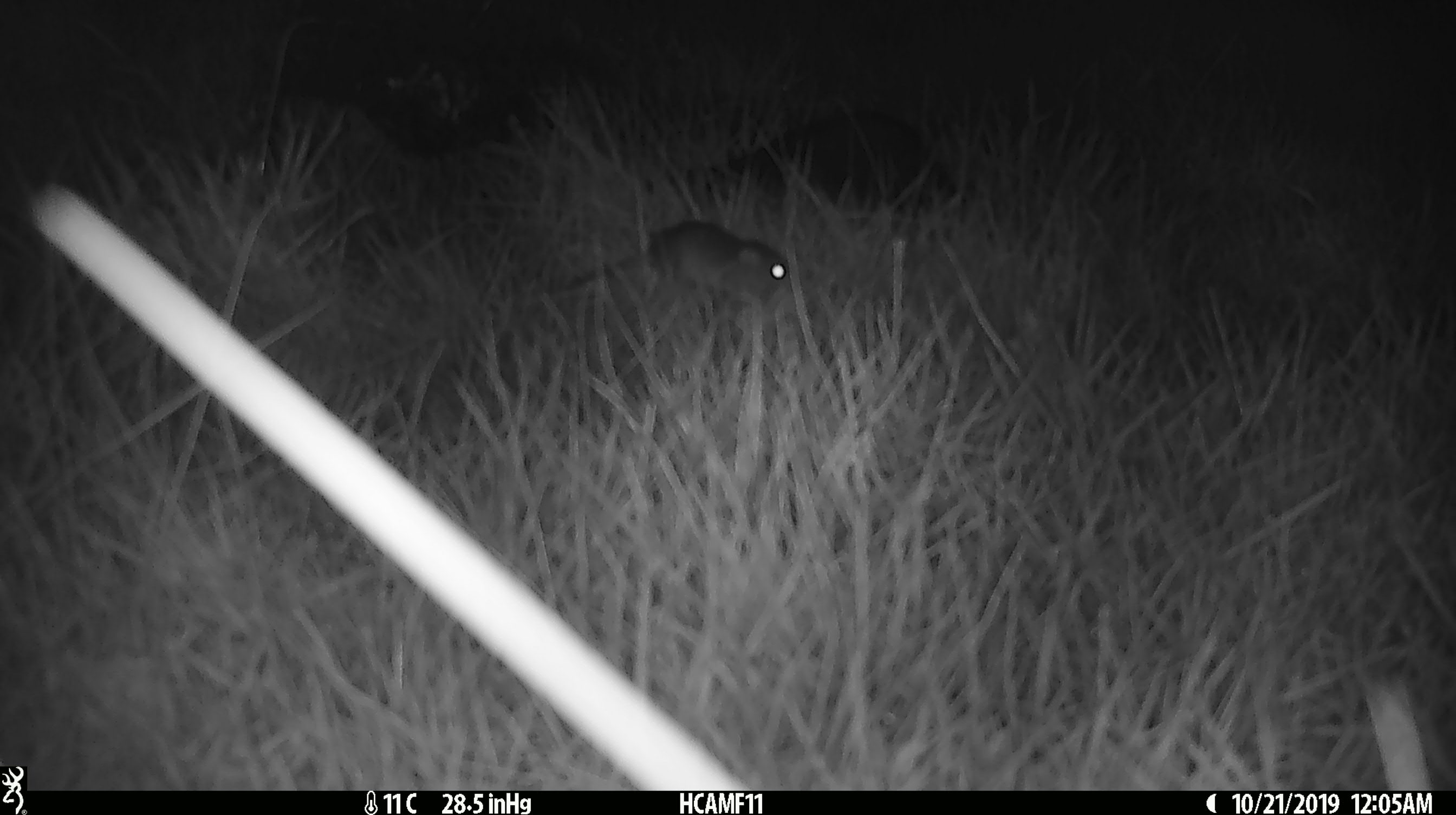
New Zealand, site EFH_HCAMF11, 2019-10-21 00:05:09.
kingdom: Animalia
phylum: Chordata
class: Mammalia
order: Rodentia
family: Muridae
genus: Mus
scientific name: Mus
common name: mouse